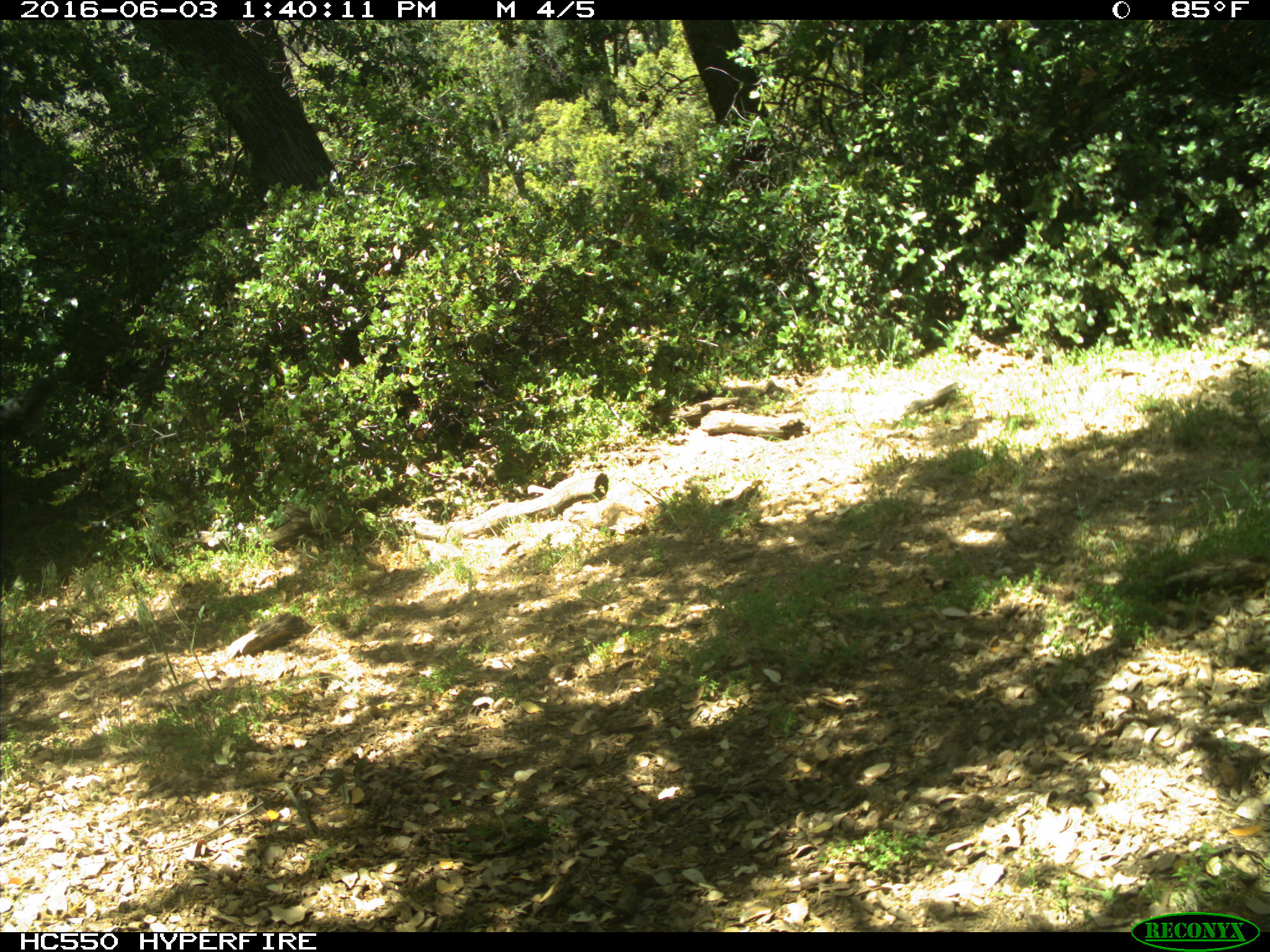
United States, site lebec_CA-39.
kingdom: Animalia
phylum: Chordata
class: Mammalia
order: Artiodactyla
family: Bovidae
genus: Bos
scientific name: Bos taurus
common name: domestic cow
Bos taurus (domestic cow).